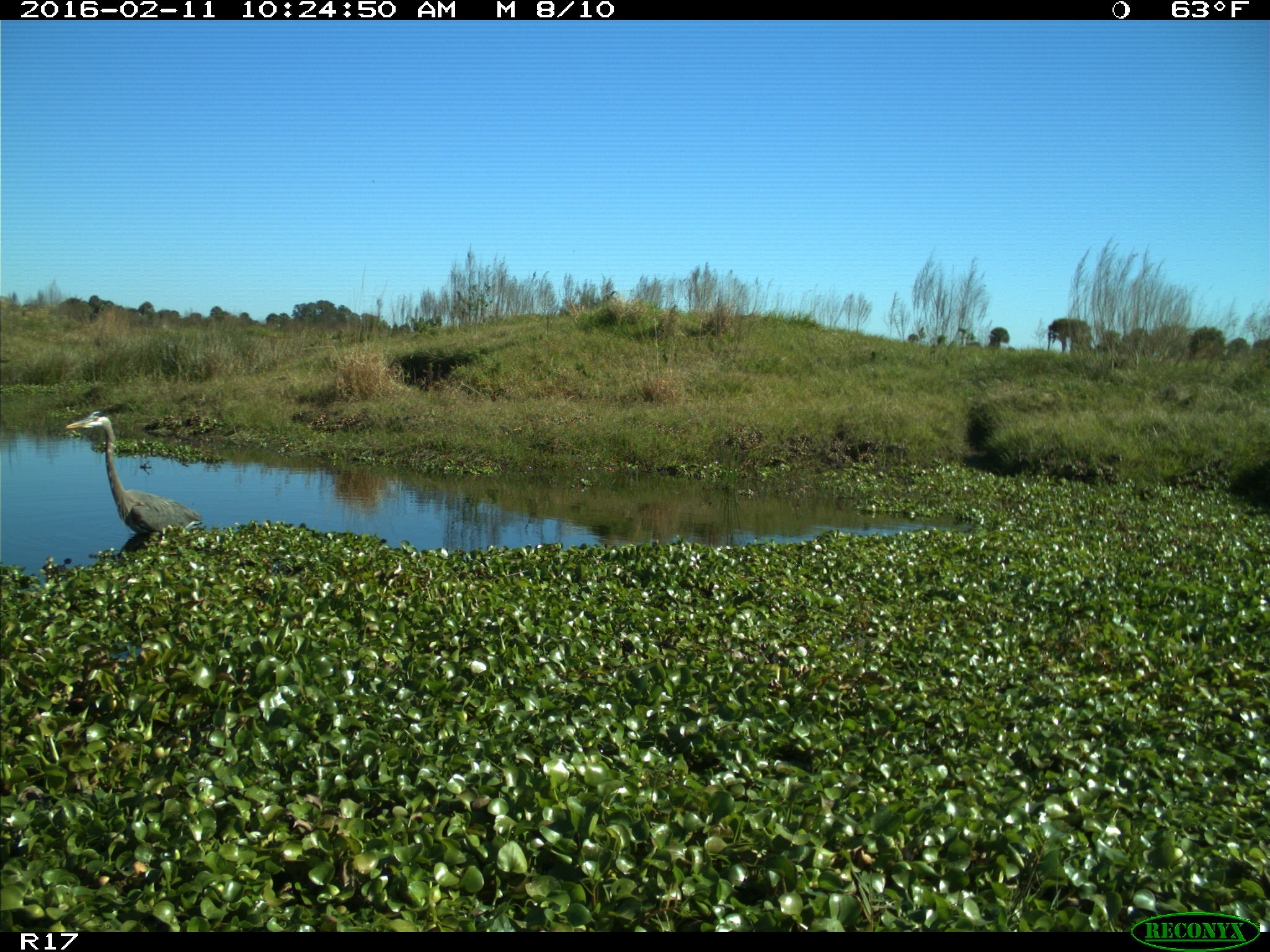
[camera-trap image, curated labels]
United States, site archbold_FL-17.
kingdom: Animalia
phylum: Chordata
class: Aves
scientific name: Aves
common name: birds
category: unidentified bird